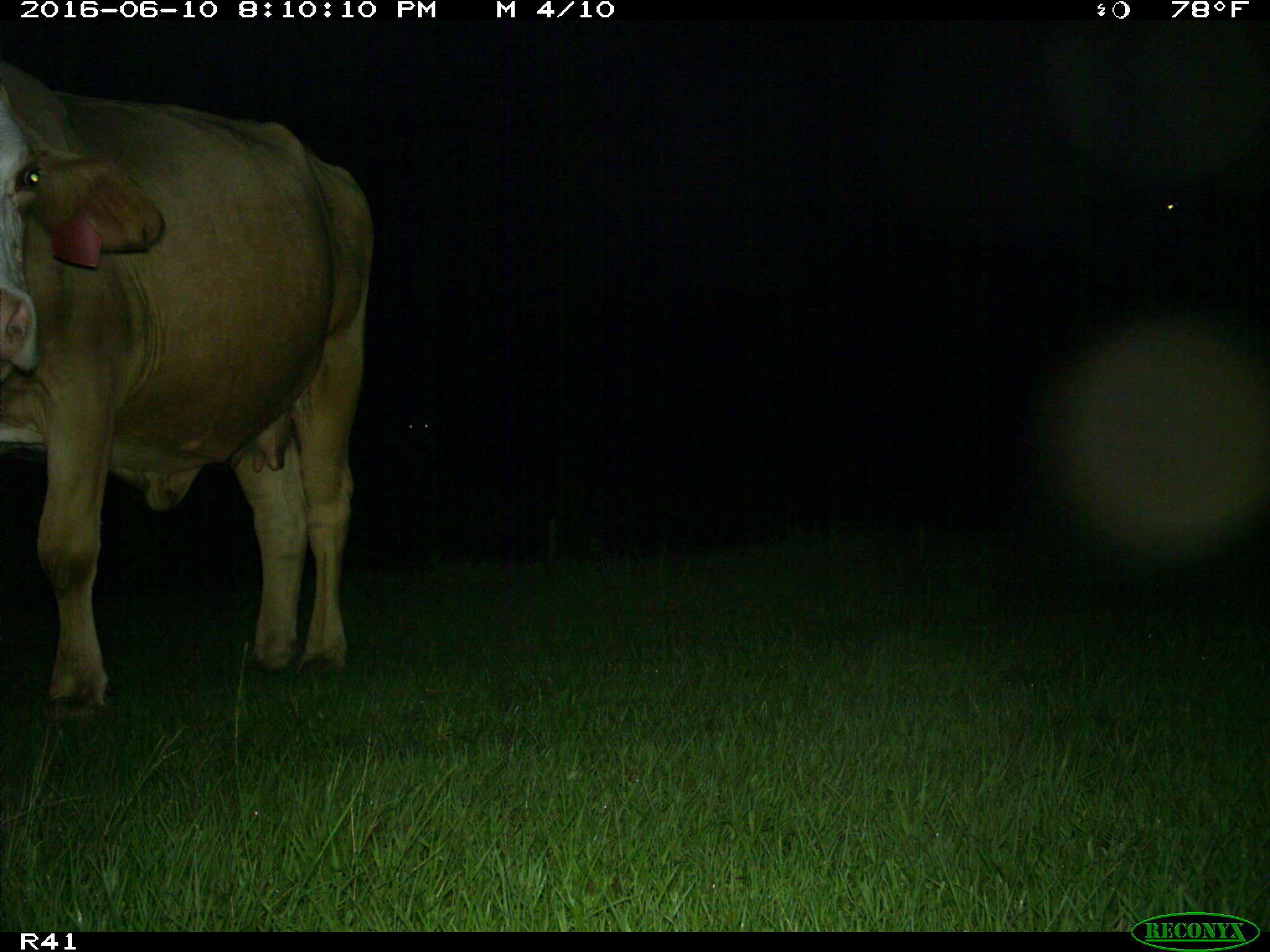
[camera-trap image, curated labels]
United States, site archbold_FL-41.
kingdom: Animalia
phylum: Chordata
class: Mammalia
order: Artiodactyla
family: Bovidae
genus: Bos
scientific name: Bos taurus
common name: domestic cow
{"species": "Bos taurus (domestic cow)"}